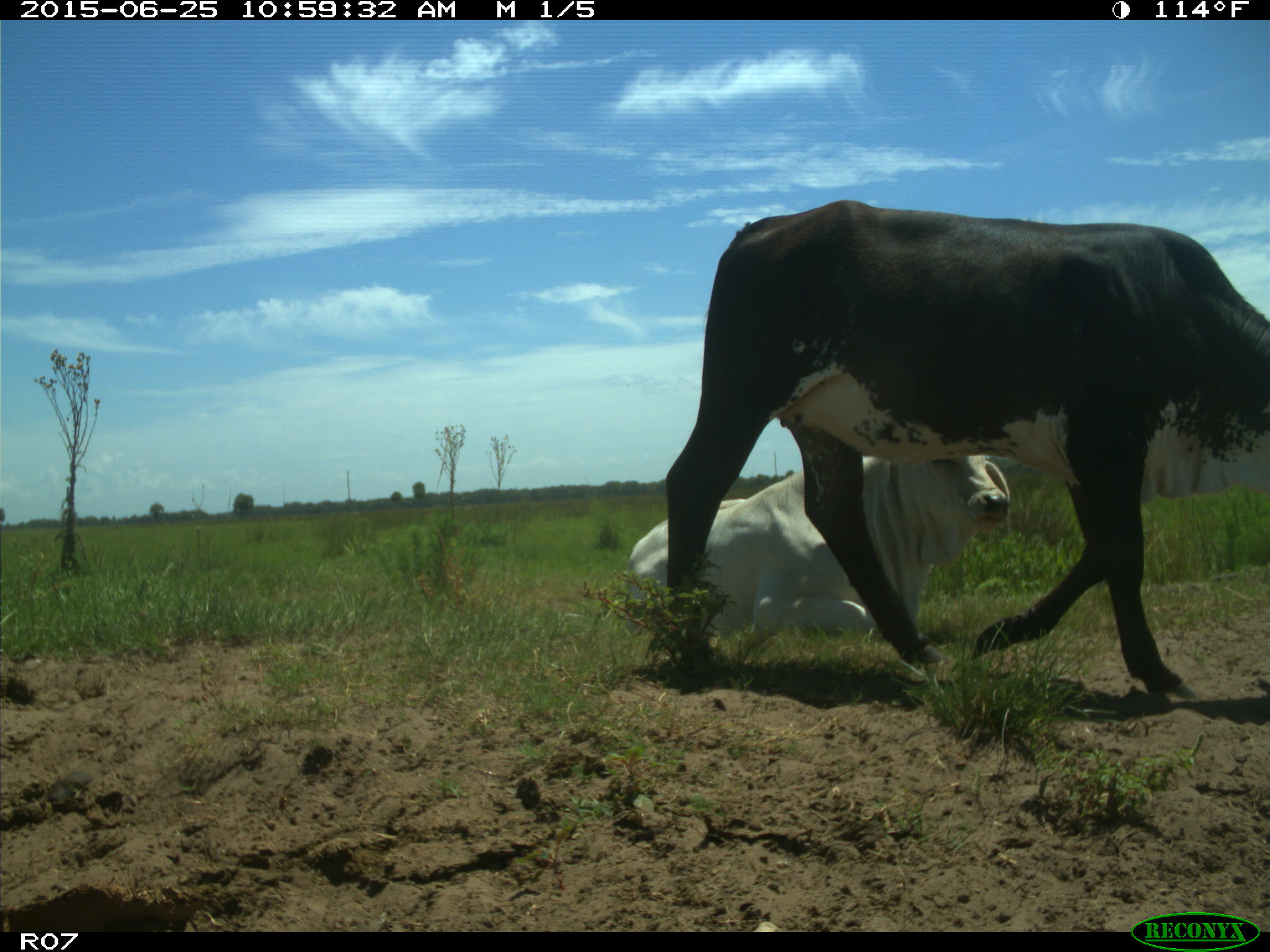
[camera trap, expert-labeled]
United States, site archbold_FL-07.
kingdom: Animalia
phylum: Chordata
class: Mammalia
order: Artiodactyla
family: Bovidae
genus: Bos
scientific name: Bos taurus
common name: domestic cow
Bos taurus (domestic cow).